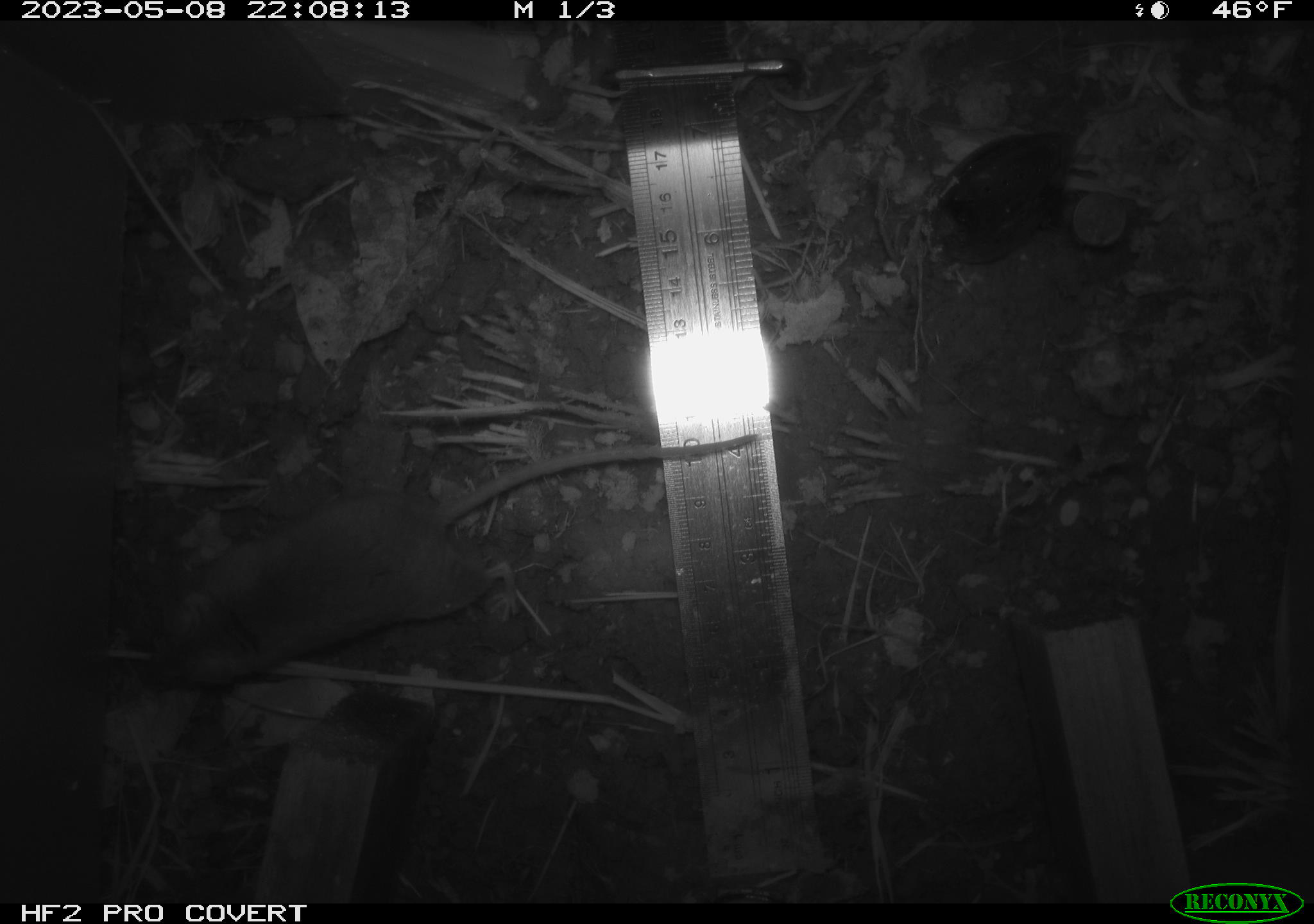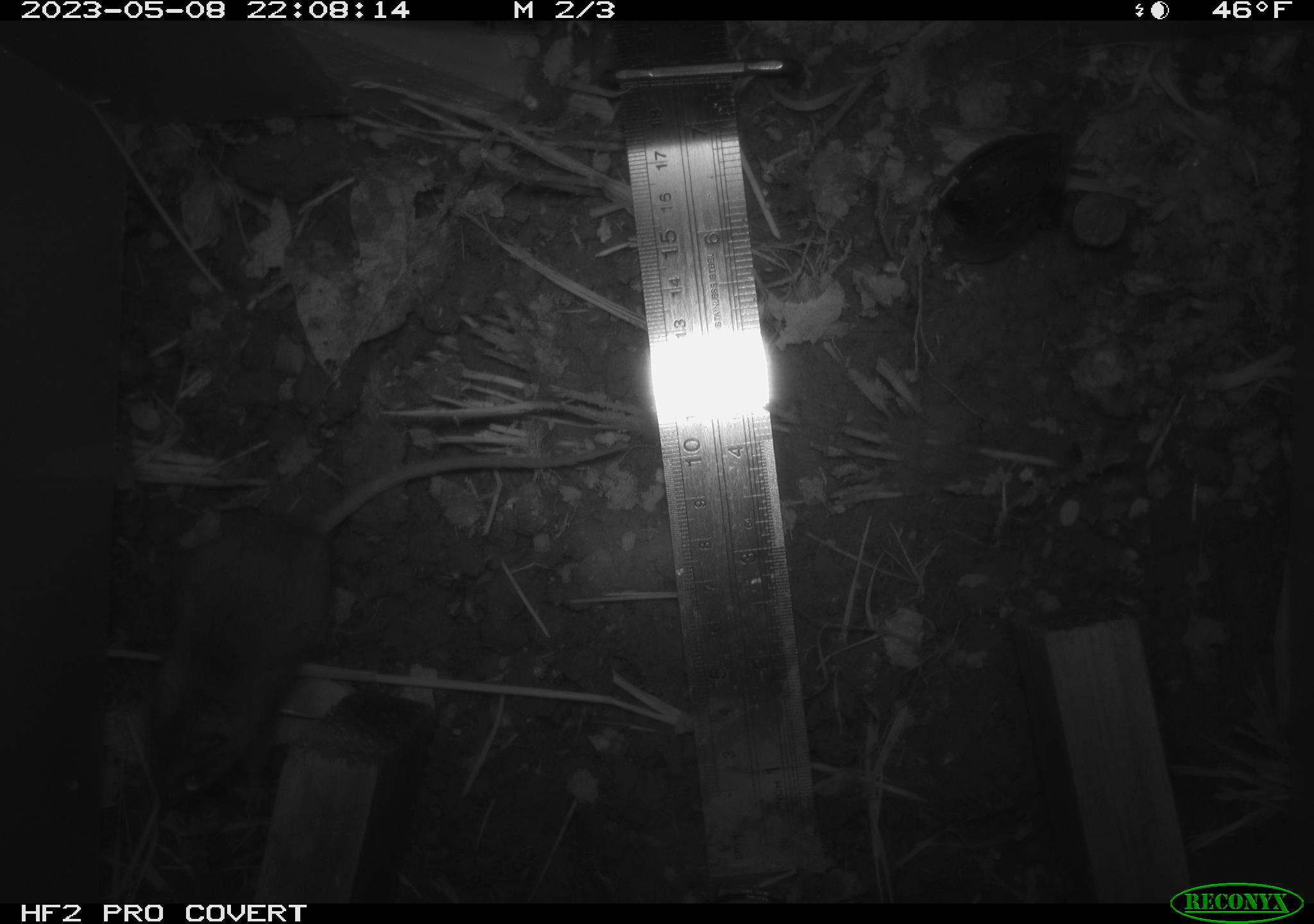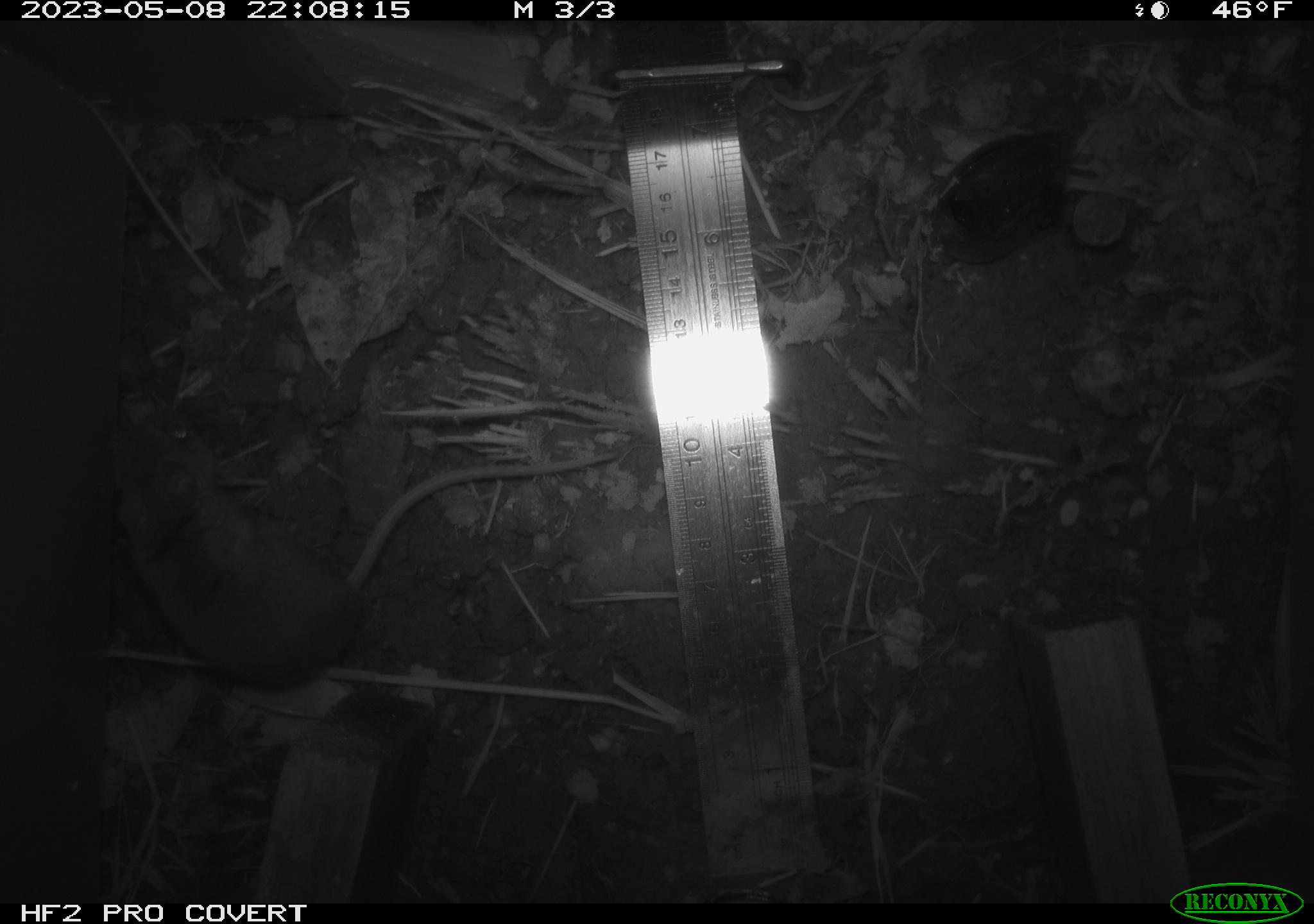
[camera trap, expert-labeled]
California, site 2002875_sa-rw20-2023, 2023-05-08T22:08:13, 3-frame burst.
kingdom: Animalia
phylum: Chordata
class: Mammalia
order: Rodentia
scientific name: Rodentia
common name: mouse species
Mouse species (Rodentia).